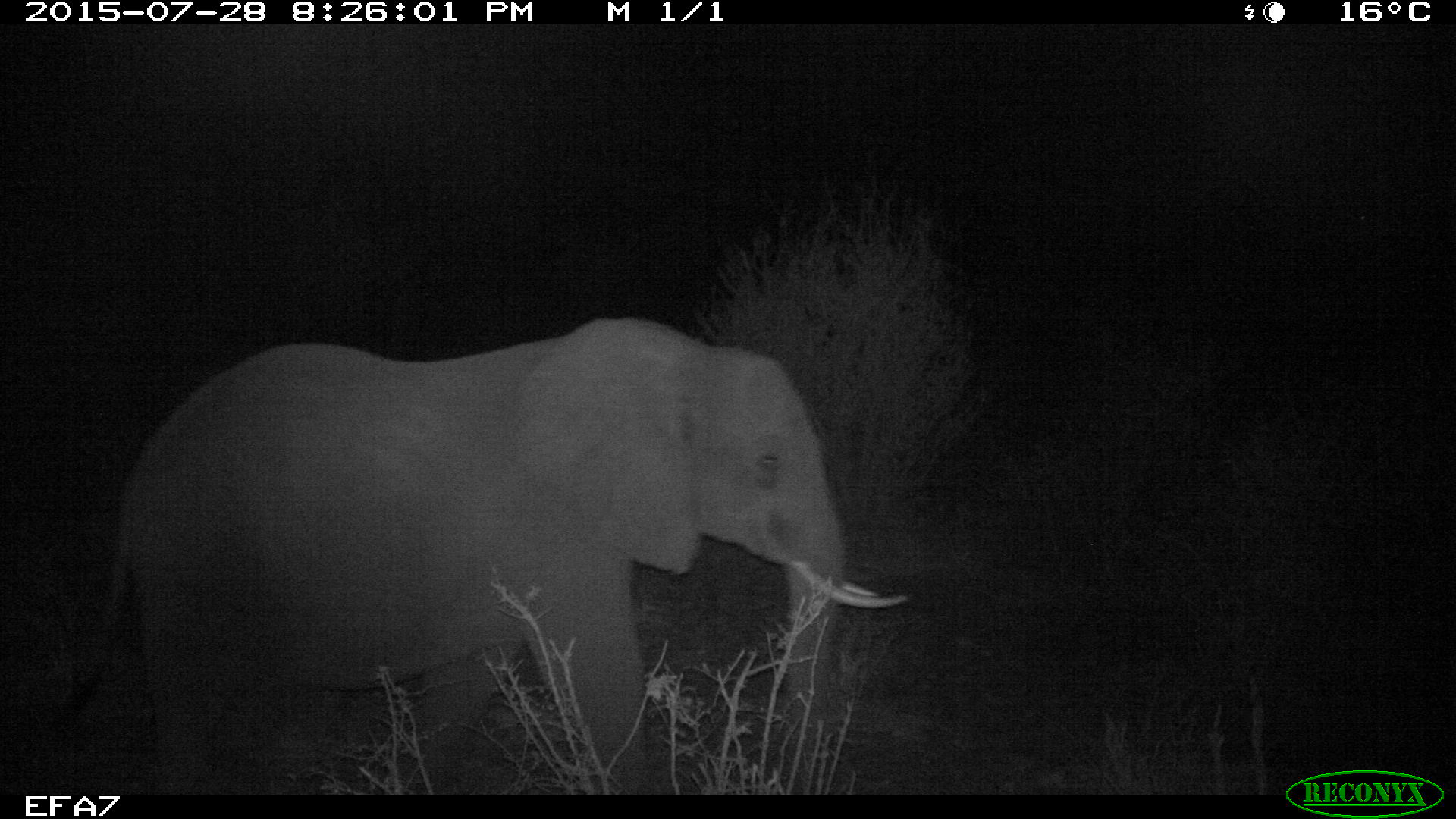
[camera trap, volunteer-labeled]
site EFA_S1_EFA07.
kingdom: Animalia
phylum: Chordata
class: Mammalia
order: Proboscidea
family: Elephantidae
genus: Loxodonta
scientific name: Loxodonta africana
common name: african bush elephant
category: elephant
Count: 1.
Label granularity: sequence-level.